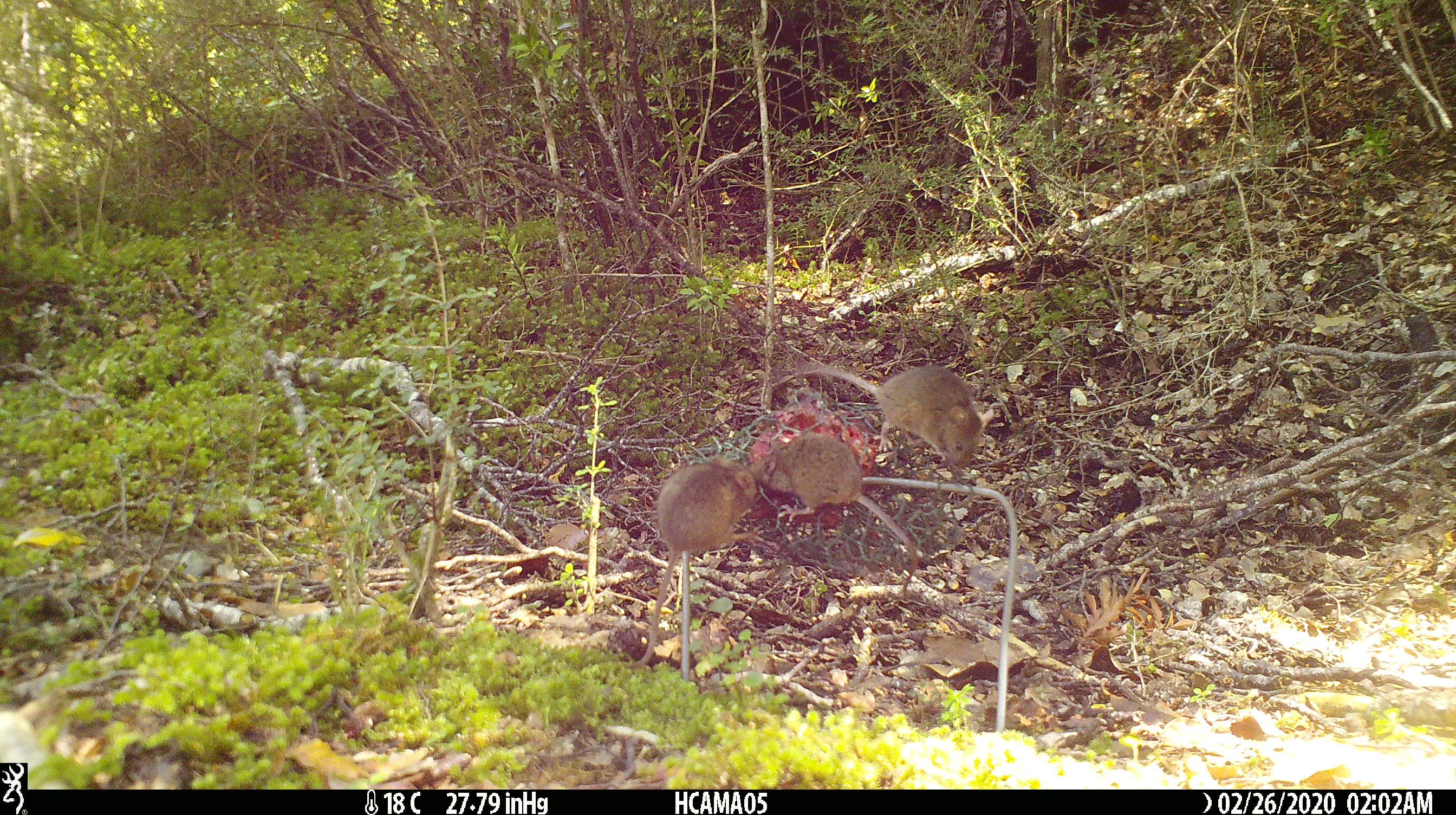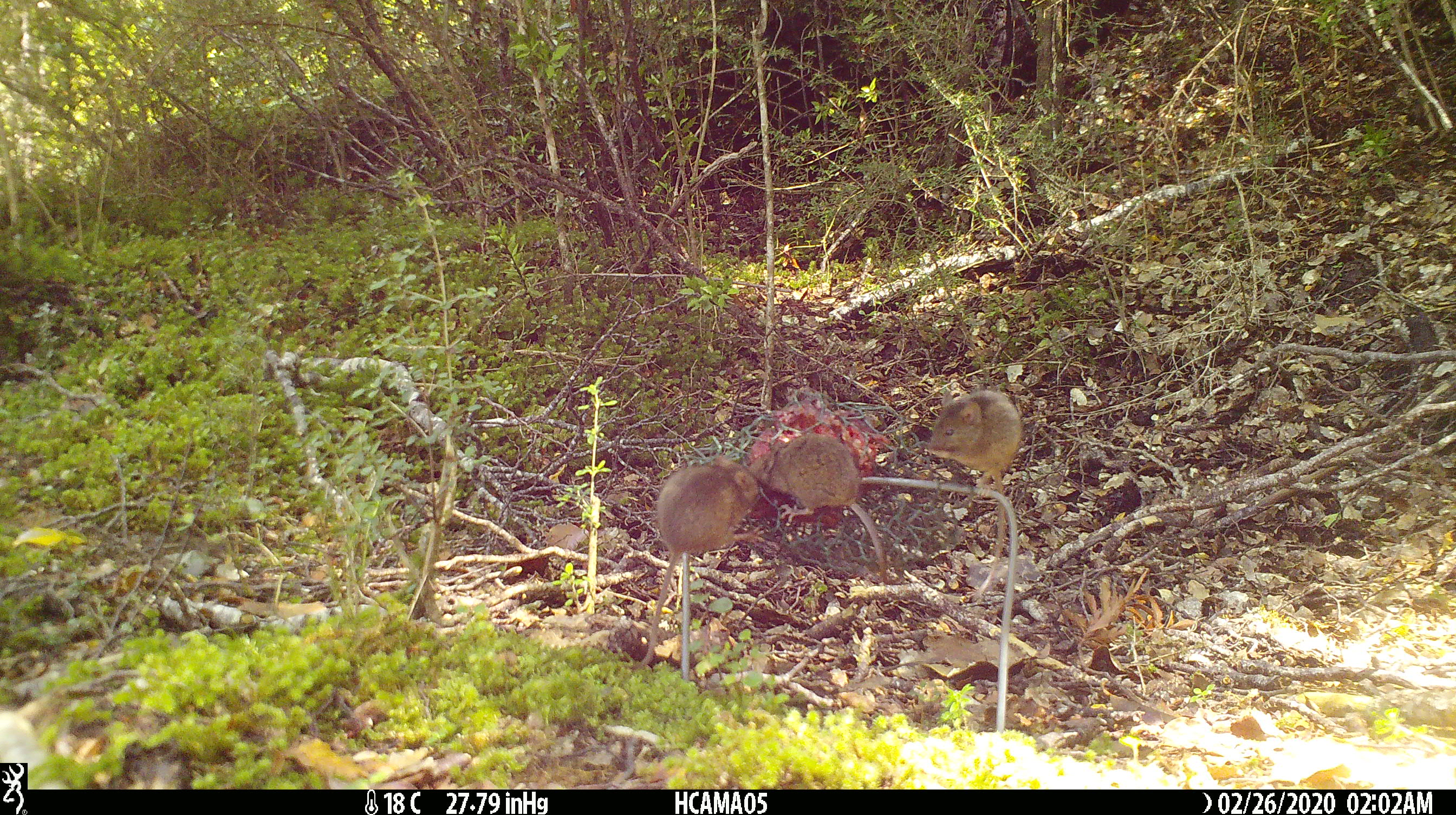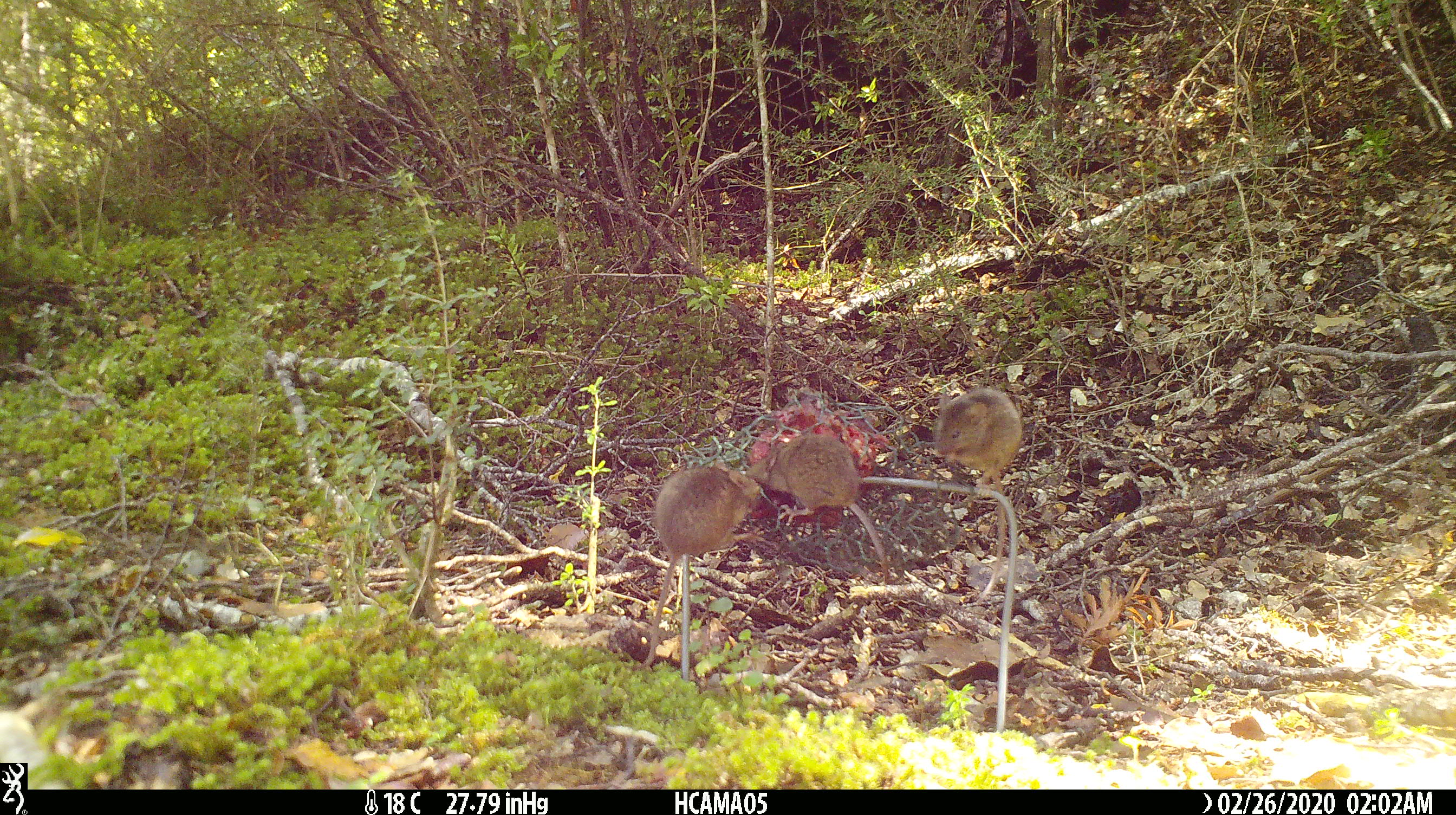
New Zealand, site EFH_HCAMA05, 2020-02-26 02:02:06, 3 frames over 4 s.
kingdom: Animalia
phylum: Chordata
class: Mammalia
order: Rodentia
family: Muridae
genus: Mus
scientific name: Mus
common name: mouse